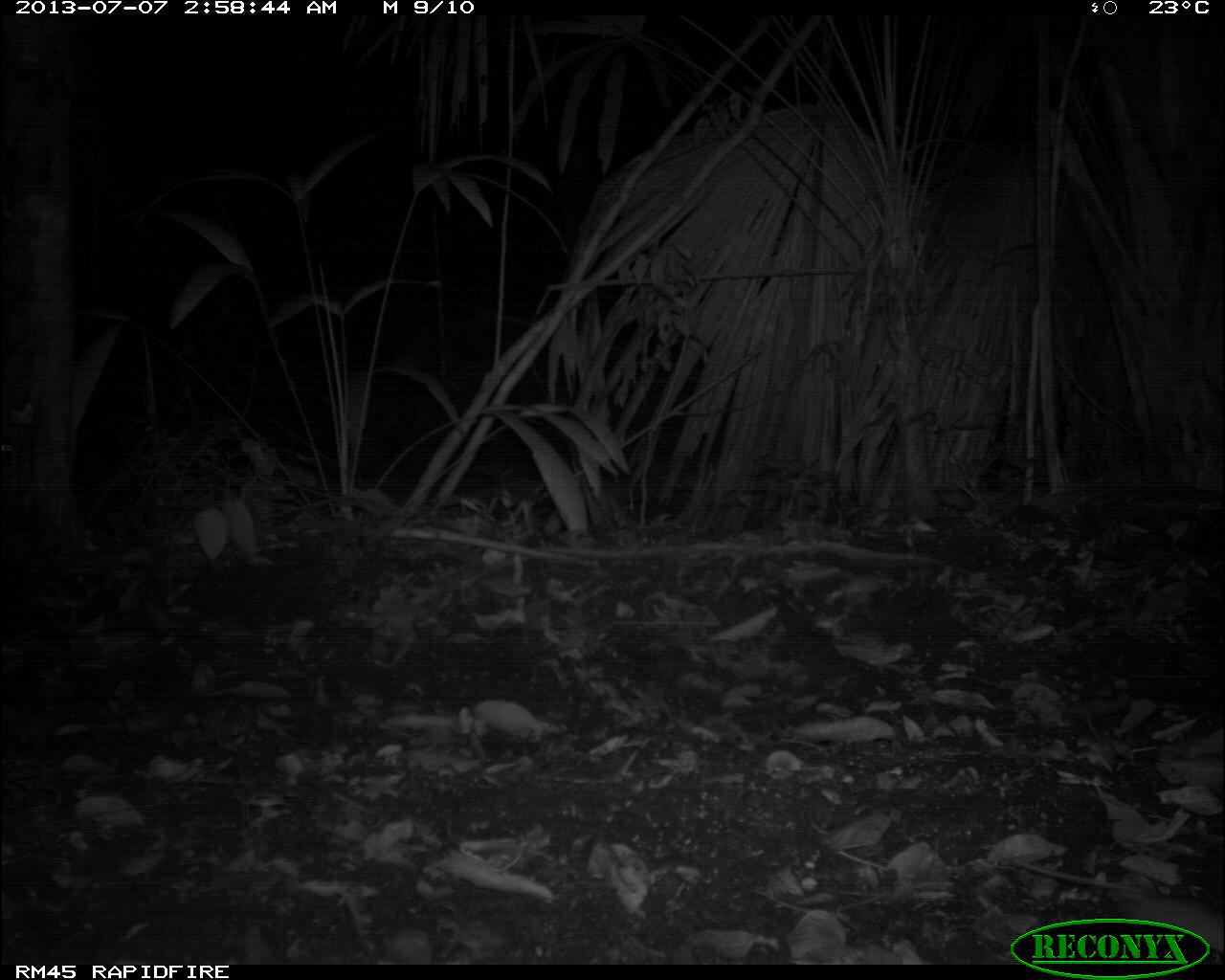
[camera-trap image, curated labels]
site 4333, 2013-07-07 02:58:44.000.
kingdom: Animalia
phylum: Chordata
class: Mammalia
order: Rodentia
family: Cricetidae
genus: Peromyscus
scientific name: Peromyscus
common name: deermice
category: peromyscus sp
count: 1